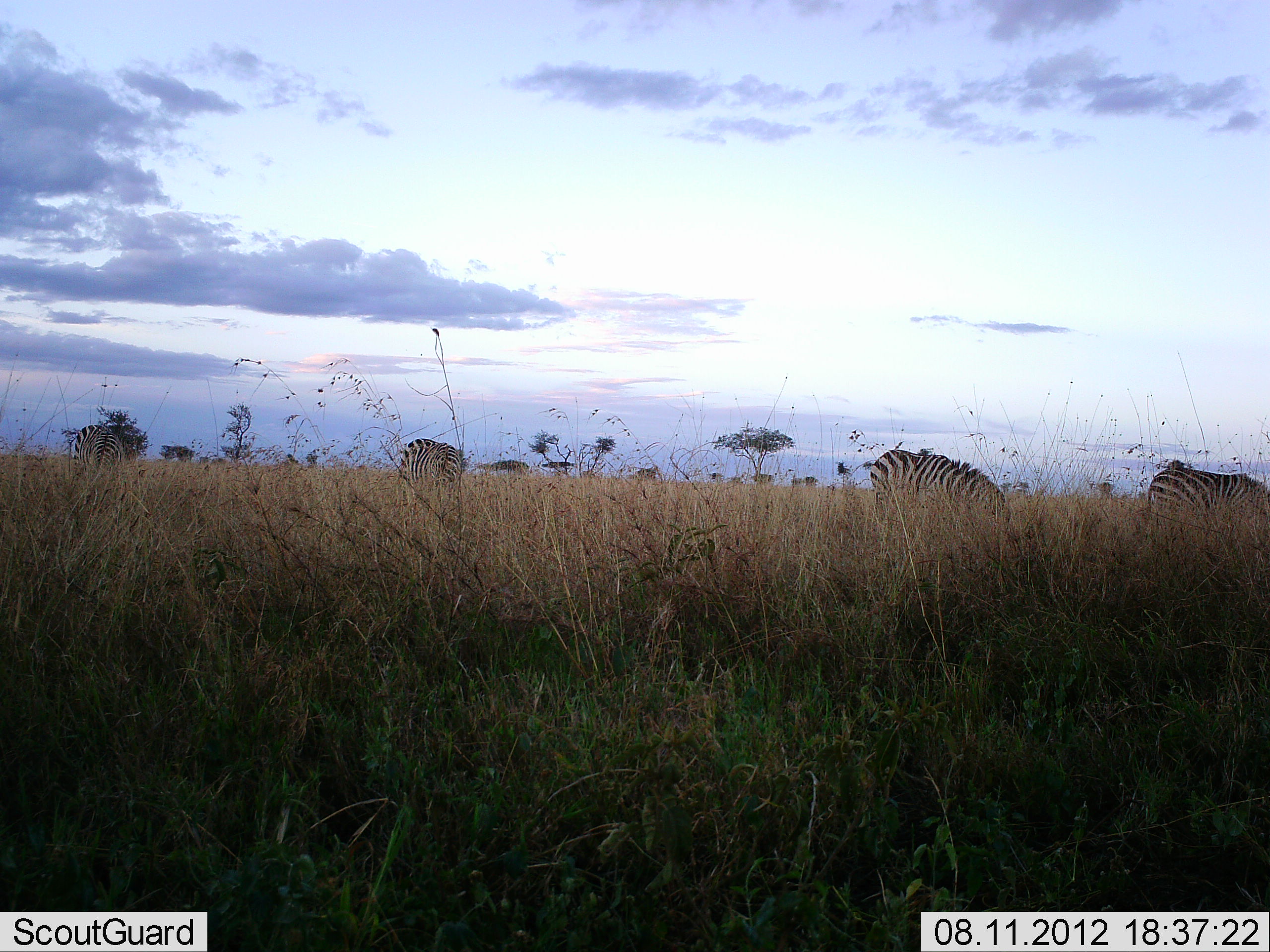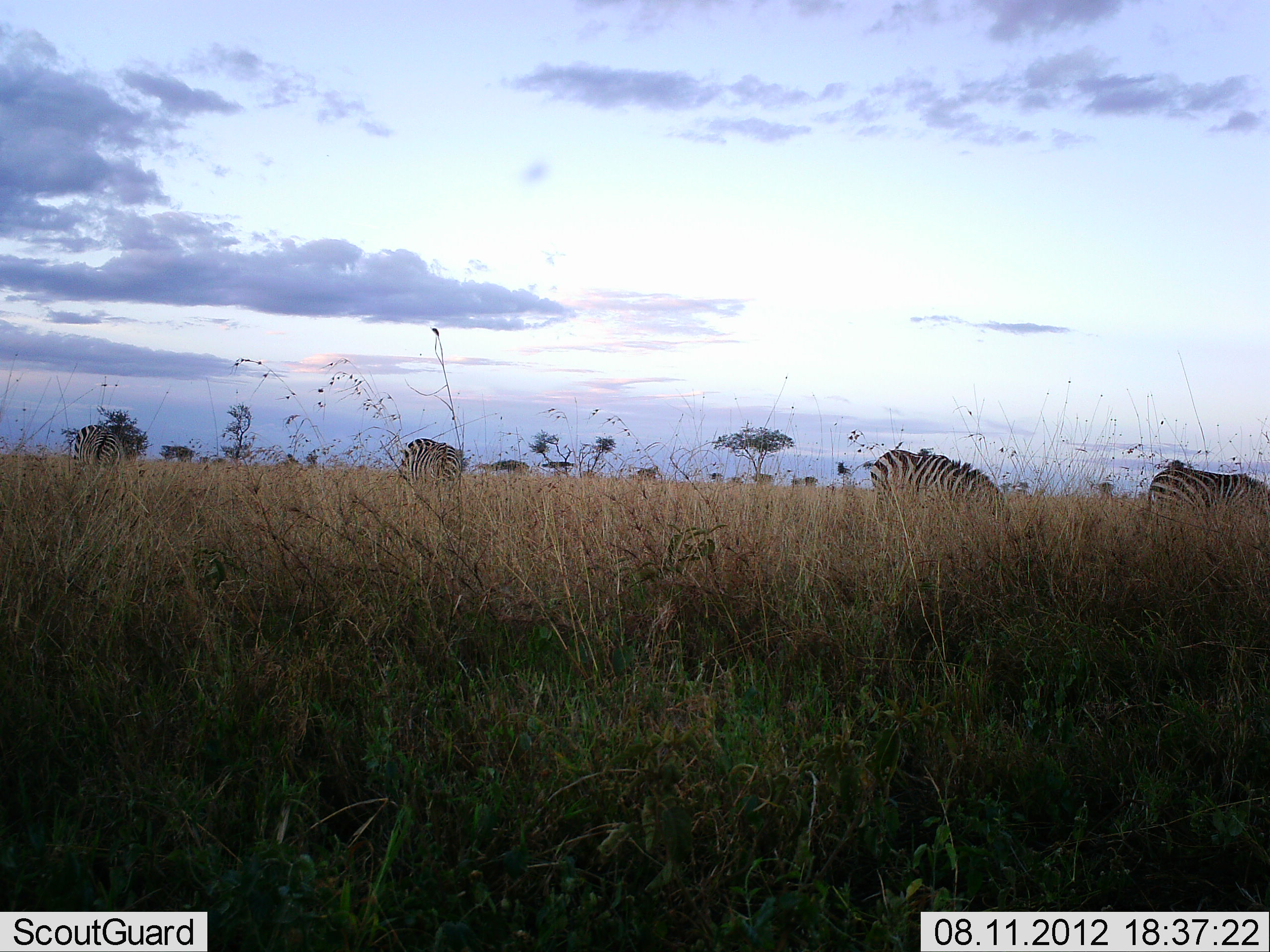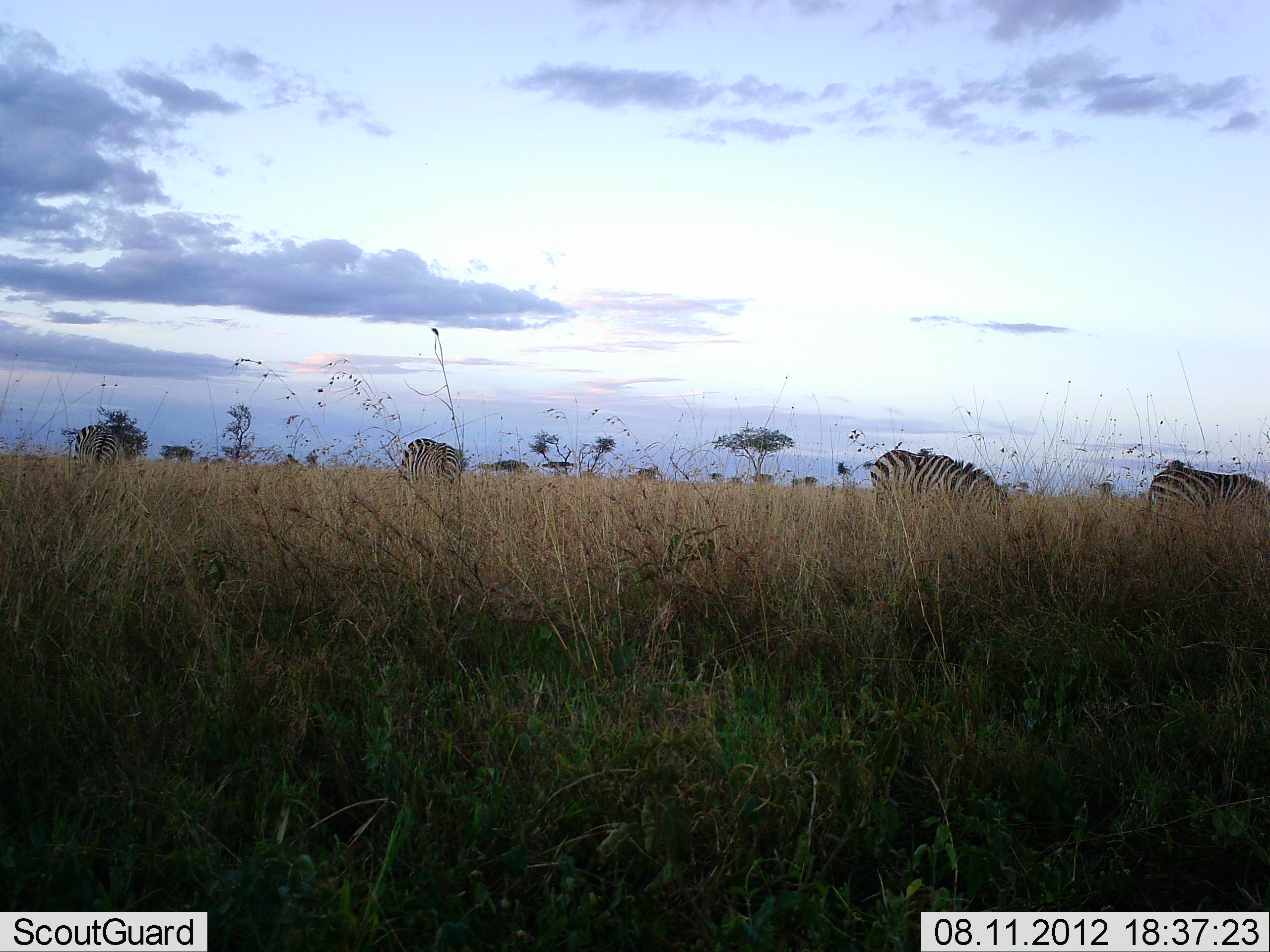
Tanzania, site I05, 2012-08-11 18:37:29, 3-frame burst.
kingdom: Animalia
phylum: Chordata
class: Mammalia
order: Perissodactyla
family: Equidae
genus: Equus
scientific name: Equus quagga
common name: plains zebra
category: zebra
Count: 4.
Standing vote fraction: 40%.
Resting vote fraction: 0%.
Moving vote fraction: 0%.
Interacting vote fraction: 0%.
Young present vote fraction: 0%.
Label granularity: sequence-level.